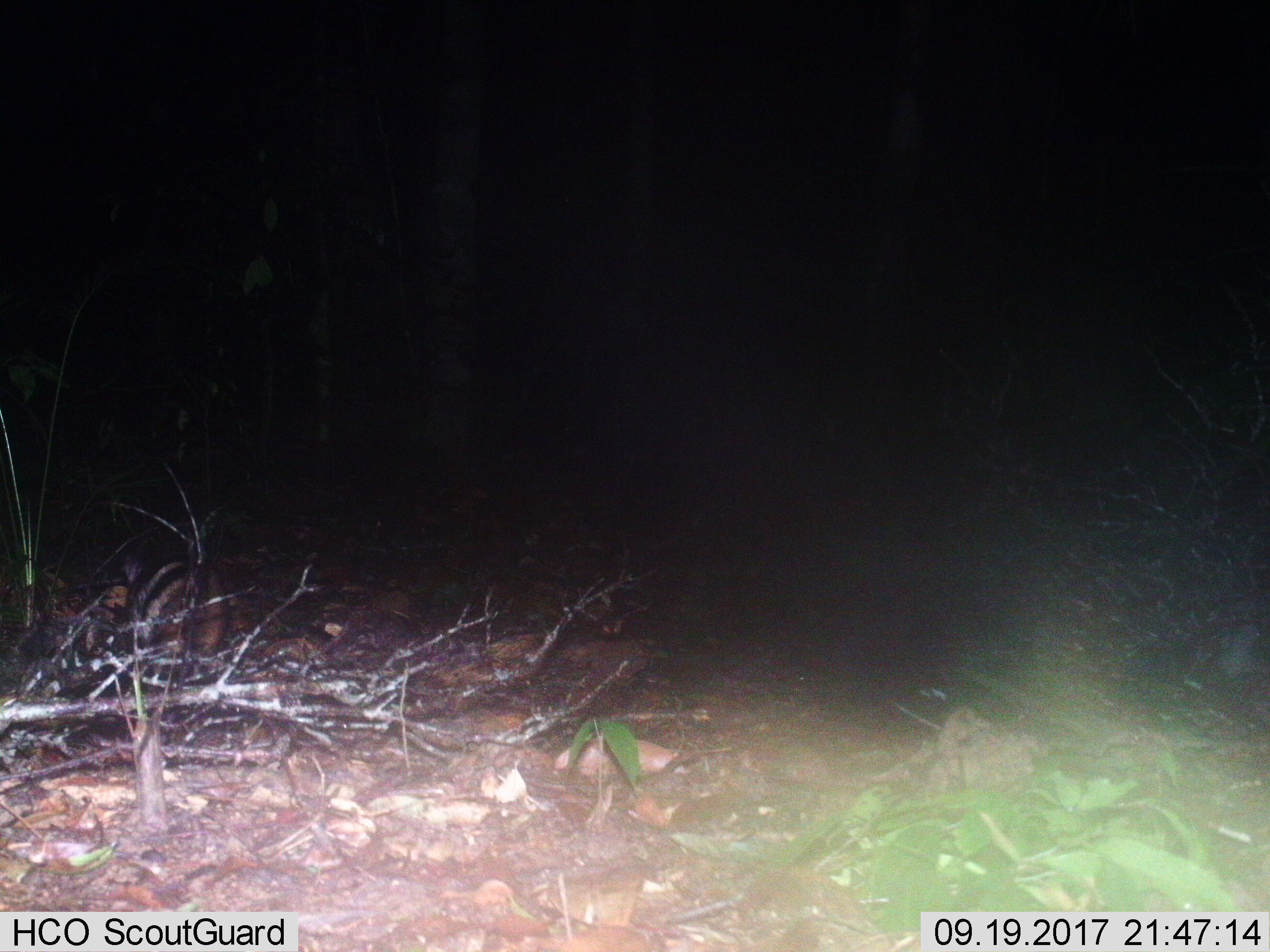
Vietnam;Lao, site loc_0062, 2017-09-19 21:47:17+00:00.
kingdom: Animalia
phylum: Chordata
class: Mammalia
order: Lagomorpha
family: Leporidae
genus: Nesolagus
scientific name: Nesolagus timminsi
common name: annamite striped rabbit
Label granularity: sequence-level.